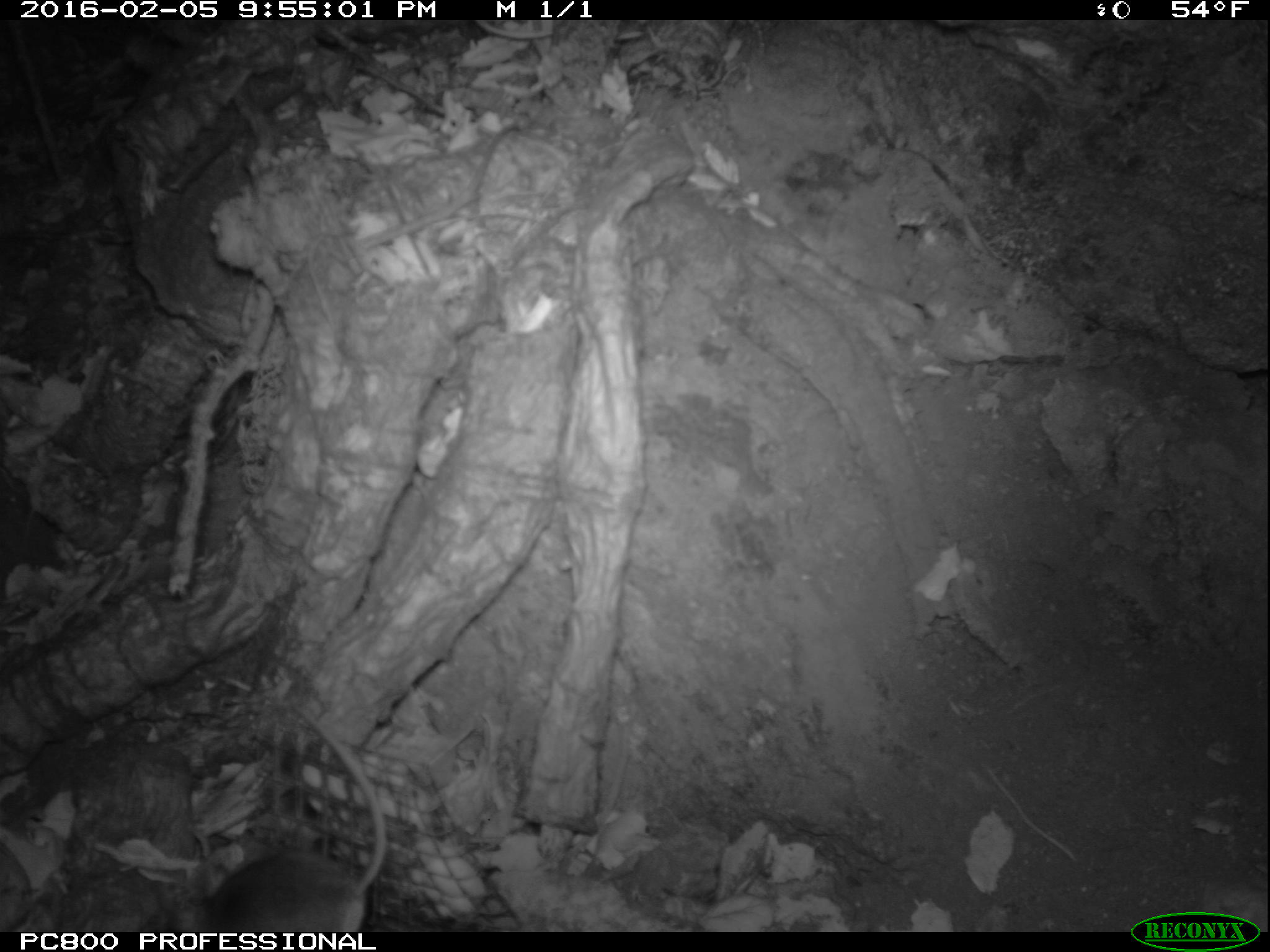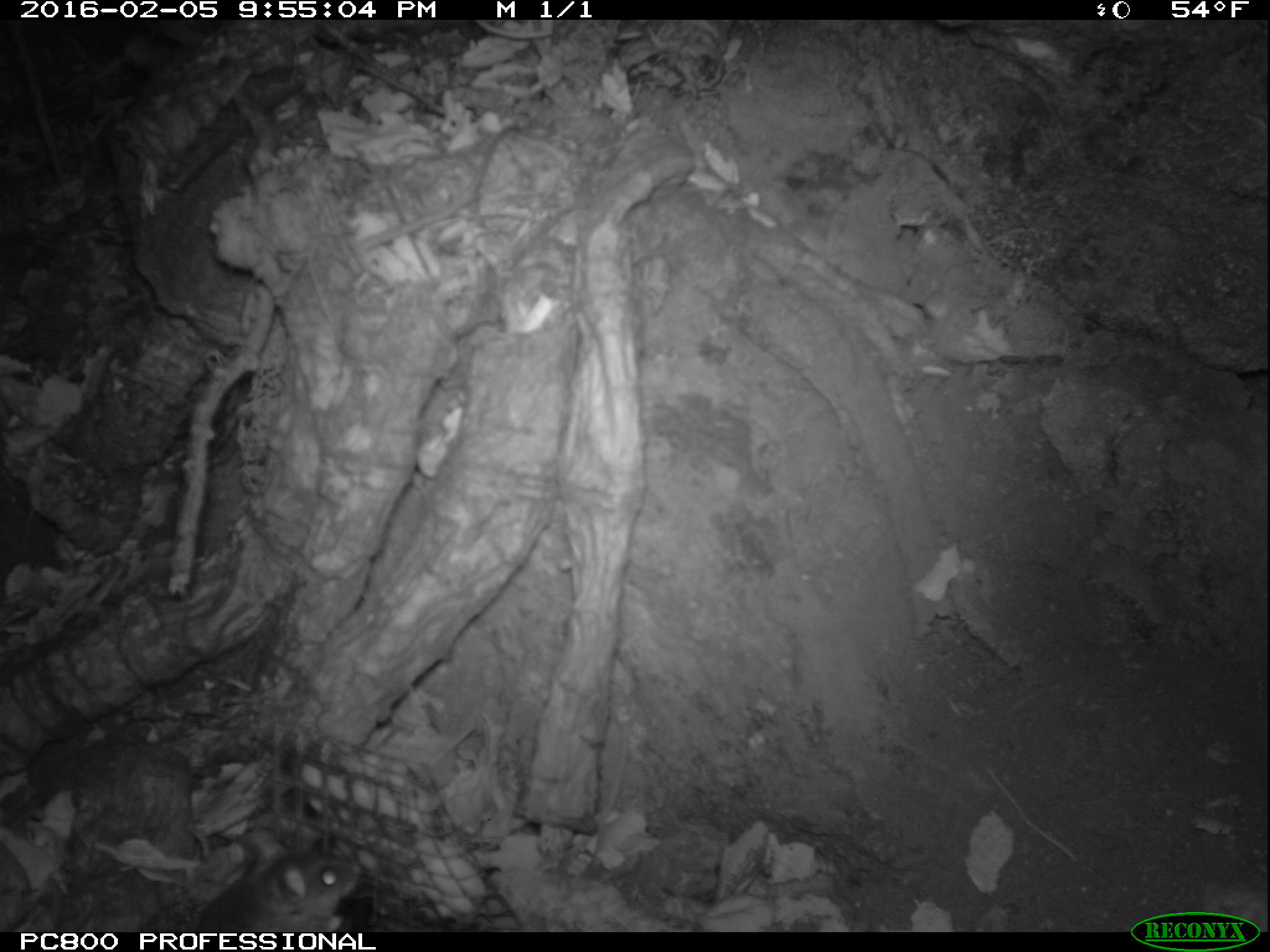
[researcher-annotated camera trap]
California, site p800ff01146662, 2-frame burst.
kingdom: Animalia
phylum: Chordata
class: Mammalia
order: Rodentia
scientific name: Rodentia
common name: rodent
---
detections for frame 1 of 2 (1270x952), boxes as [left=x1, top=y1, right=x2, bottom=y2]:
rodent: [left=133, top=703, right=387, bottom=929]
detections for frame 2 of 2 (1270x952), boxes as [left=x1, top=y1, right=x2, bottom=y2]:
rodent: [left=193, top=837, right=359, bottom=930]